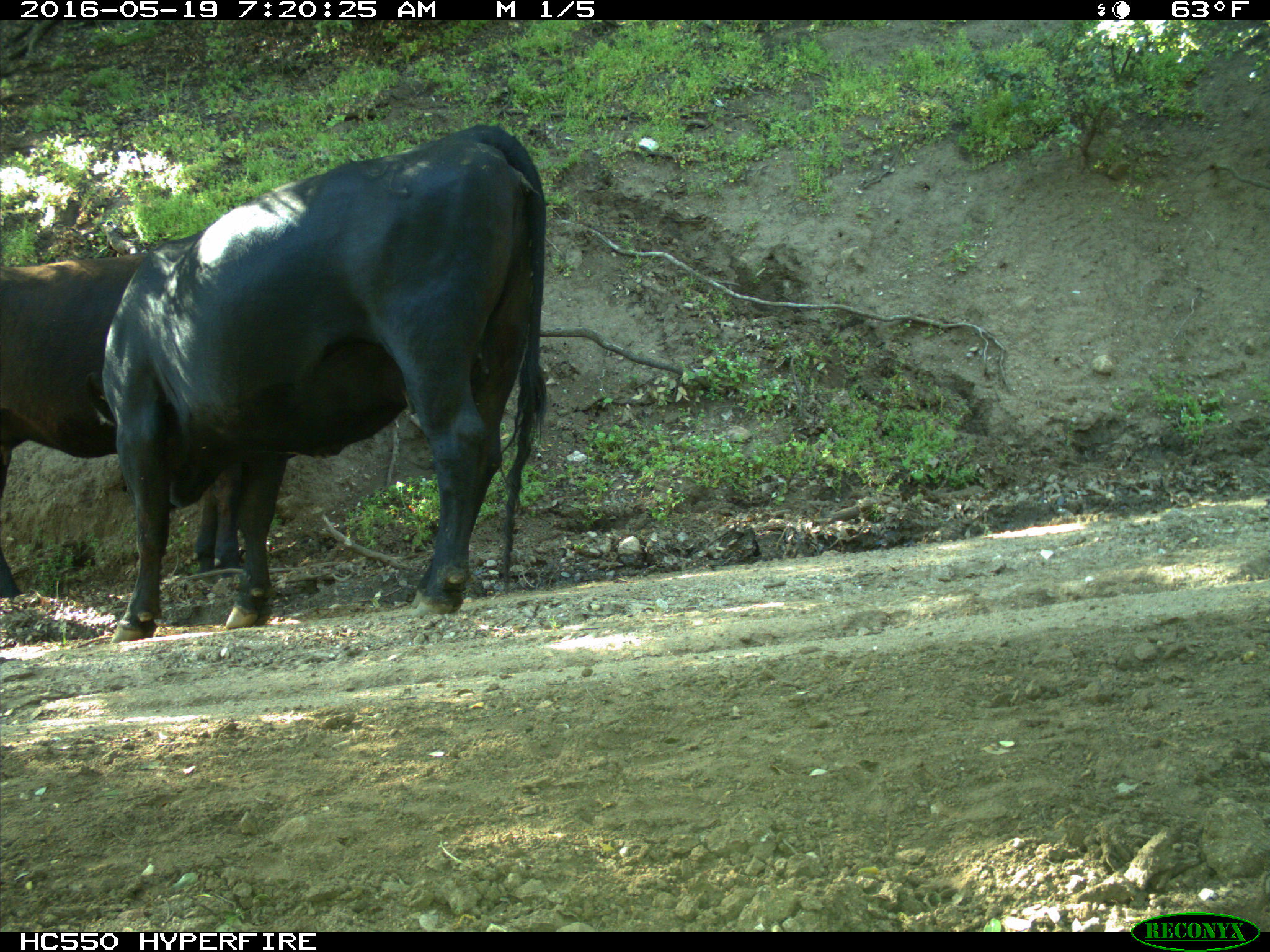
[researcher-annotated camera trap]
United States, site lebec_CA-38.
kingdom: Animalia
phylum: Chordata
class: Mammalia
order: Artiodactyla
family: Bovidae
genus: Bos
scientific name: Bos taurus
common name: domestic cow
Bos taurus (domestic cow).